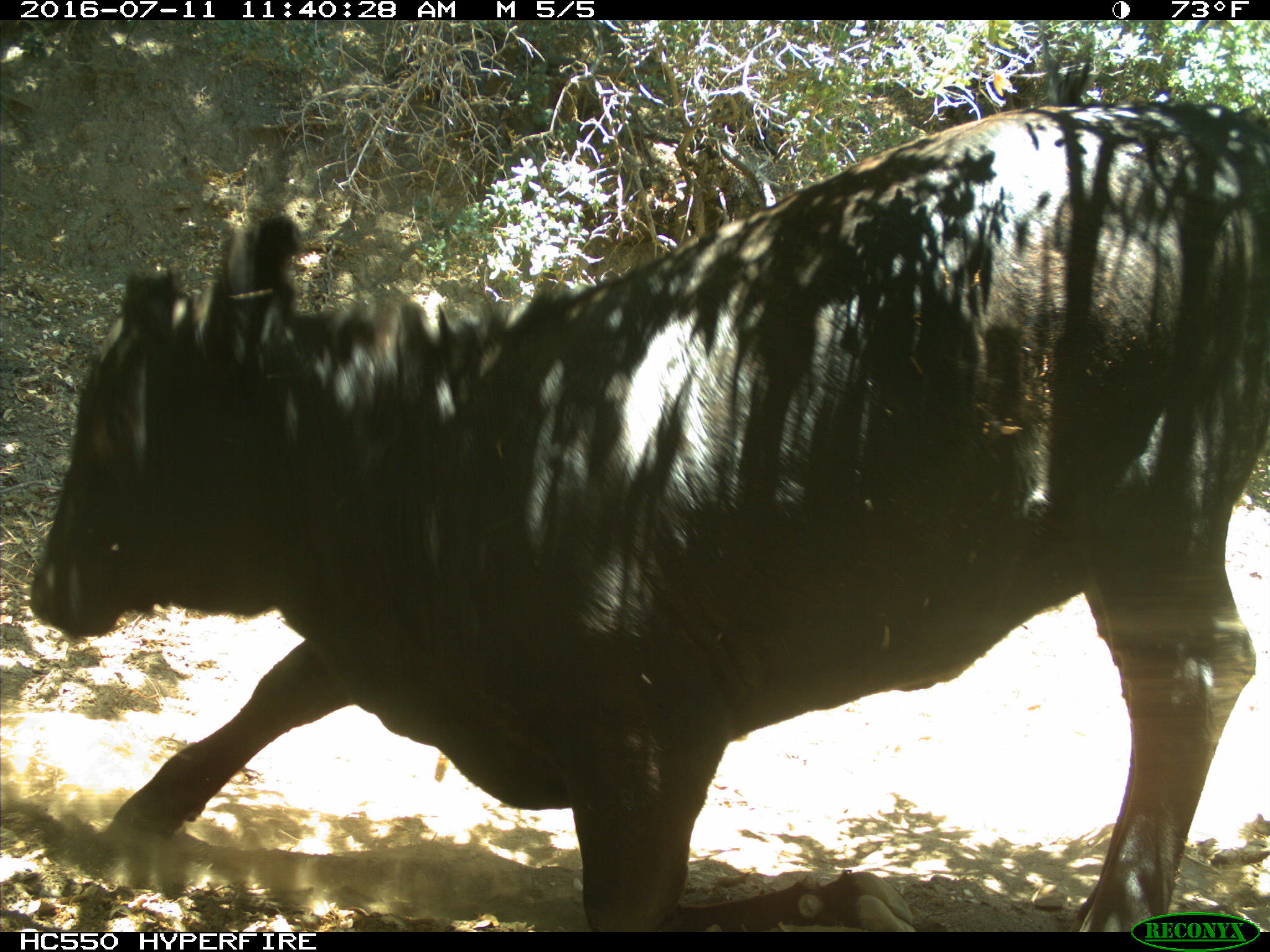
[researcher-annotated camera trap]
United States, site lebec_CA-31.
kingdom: Animalia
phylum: Chordata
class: Mammalia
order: Artiodactyla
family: Bovidae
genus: Bos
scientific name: Bos taurus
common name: domestic cow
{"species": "Bos taurus (domestic cow)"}